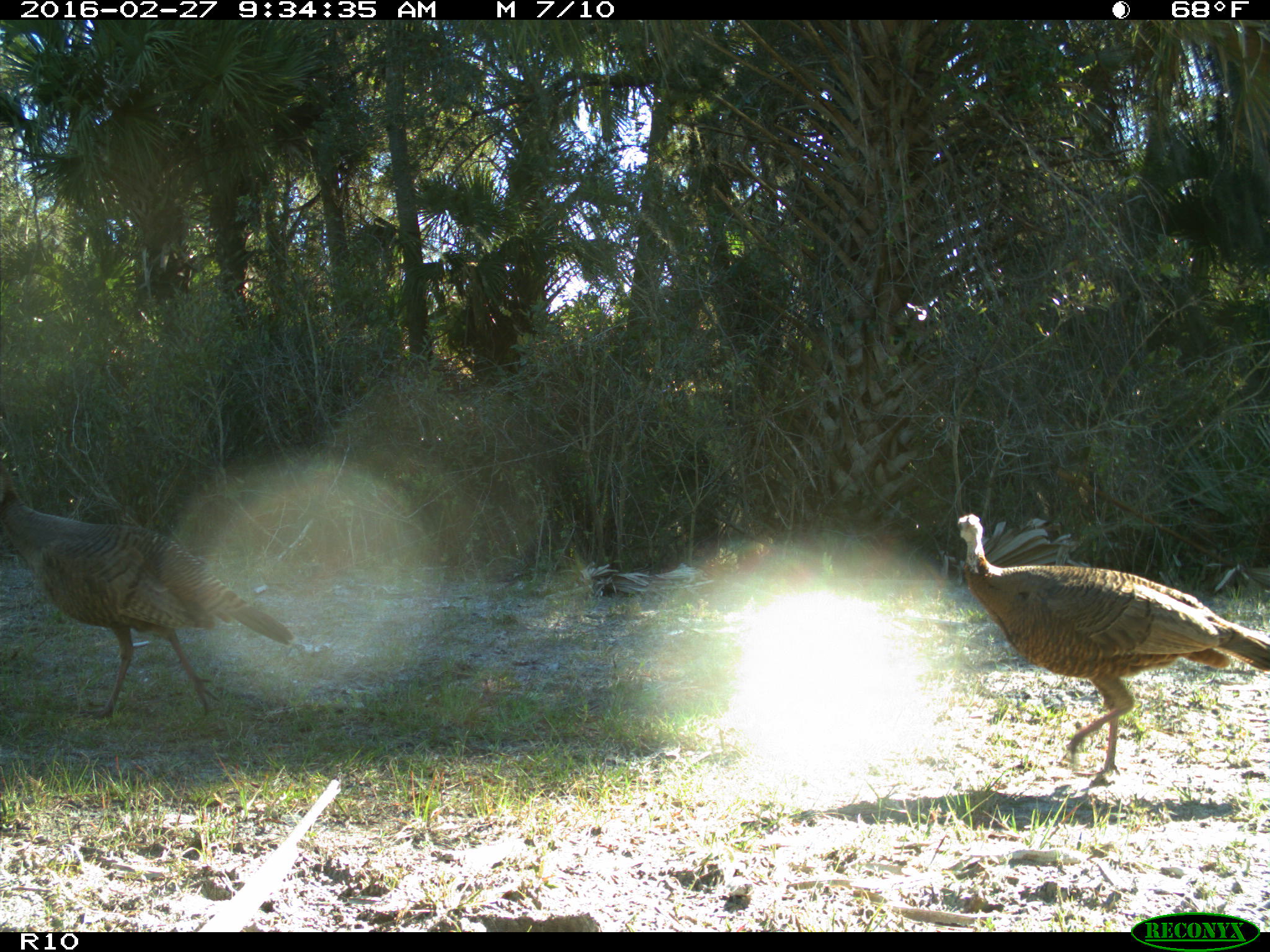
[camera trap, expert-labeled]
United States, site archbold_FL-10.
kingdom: Animalia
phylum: Chordata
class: Aves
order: Galliformes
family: Phasianidae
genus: Meleagris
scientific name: Meleagris gallopavo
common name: wild turkey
Meleagris gallopavo (wild turkey).